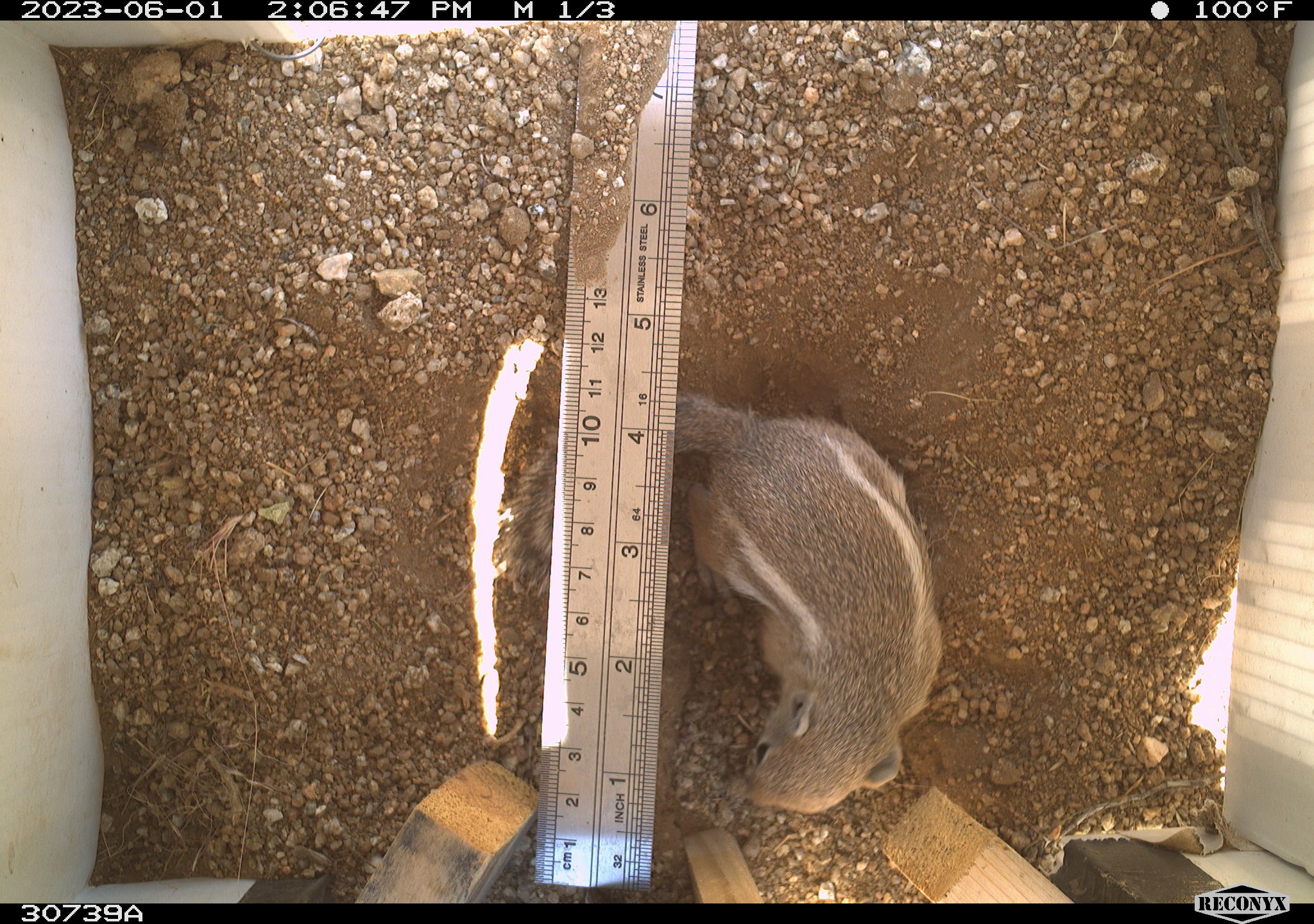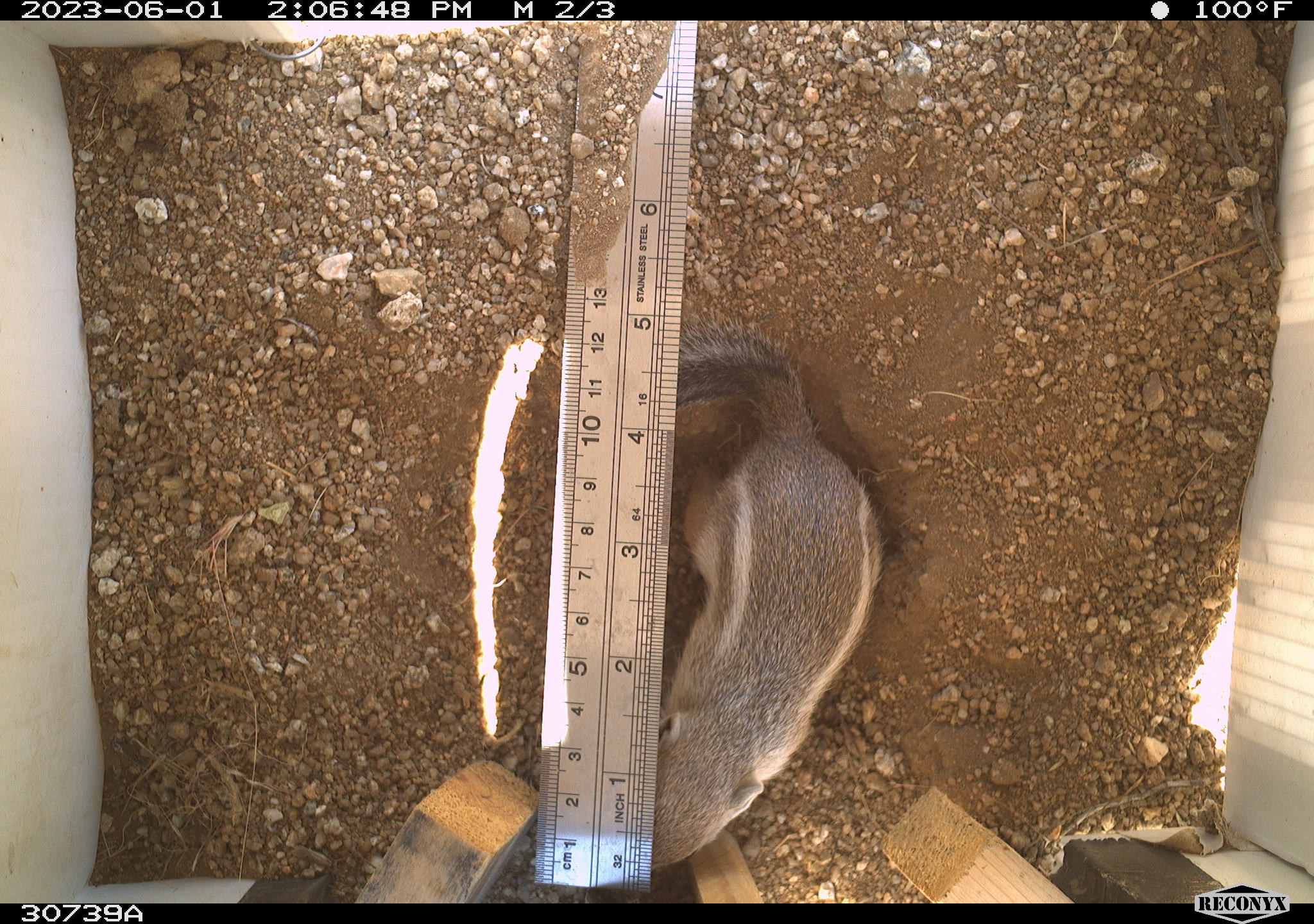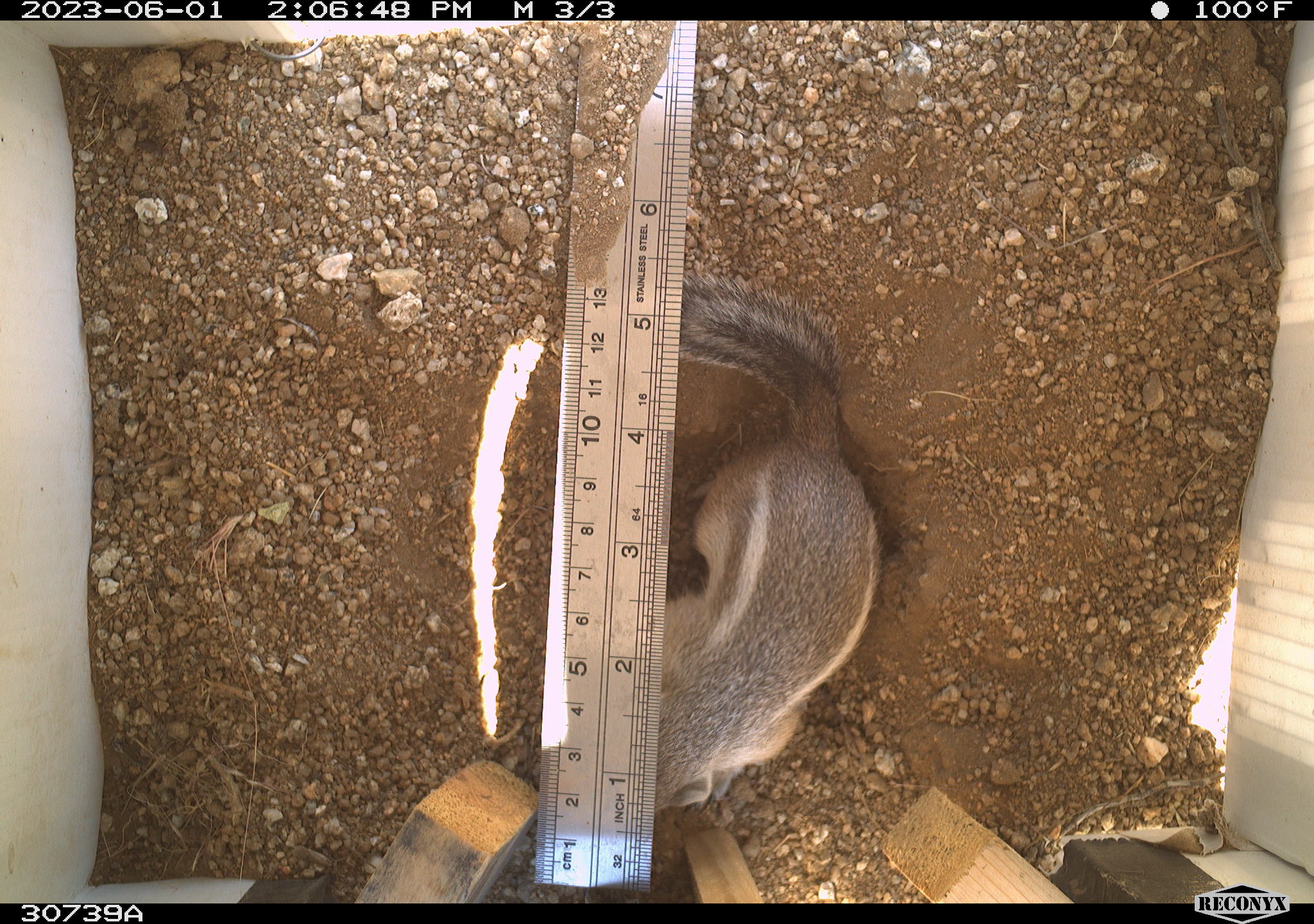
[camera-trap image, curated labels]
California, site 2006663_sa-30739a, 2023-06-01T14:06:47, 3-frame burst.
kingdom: Animalia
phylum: Chordata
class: Mammalia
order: Rodentia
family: Sciuridae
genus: Ammospermophilus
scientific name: Ammospermophilus leucurus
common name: white-tailed antelope squirrel